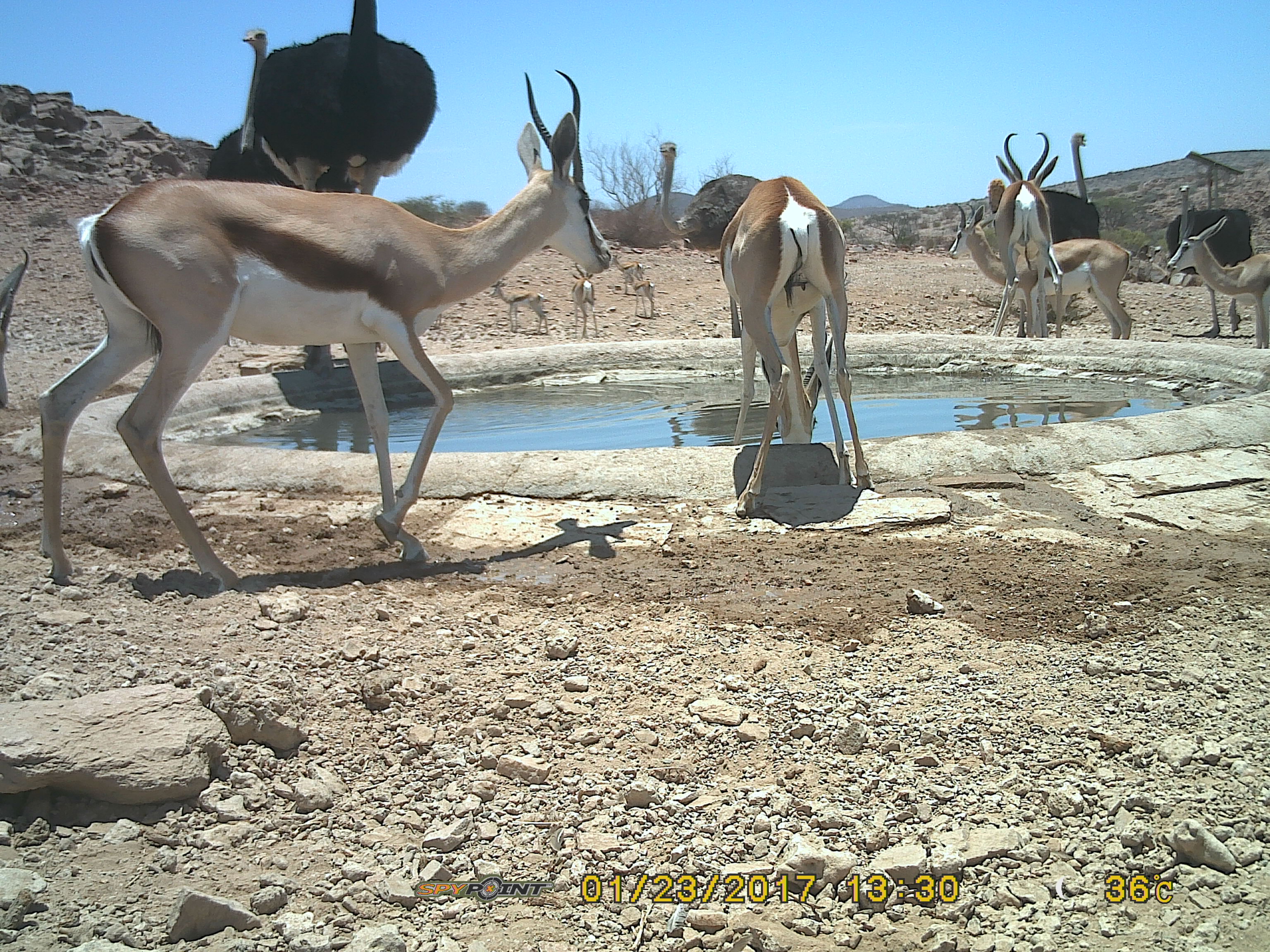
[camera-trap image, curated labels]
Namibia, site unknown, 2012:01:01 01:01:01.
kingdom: Animalia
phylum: Chordata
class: Aves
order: Struthioniformes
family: Struthionidae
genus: Struthio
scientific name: Struthio camelus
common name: common ostrich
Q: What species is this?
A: Struthio camelus (common ostrich).